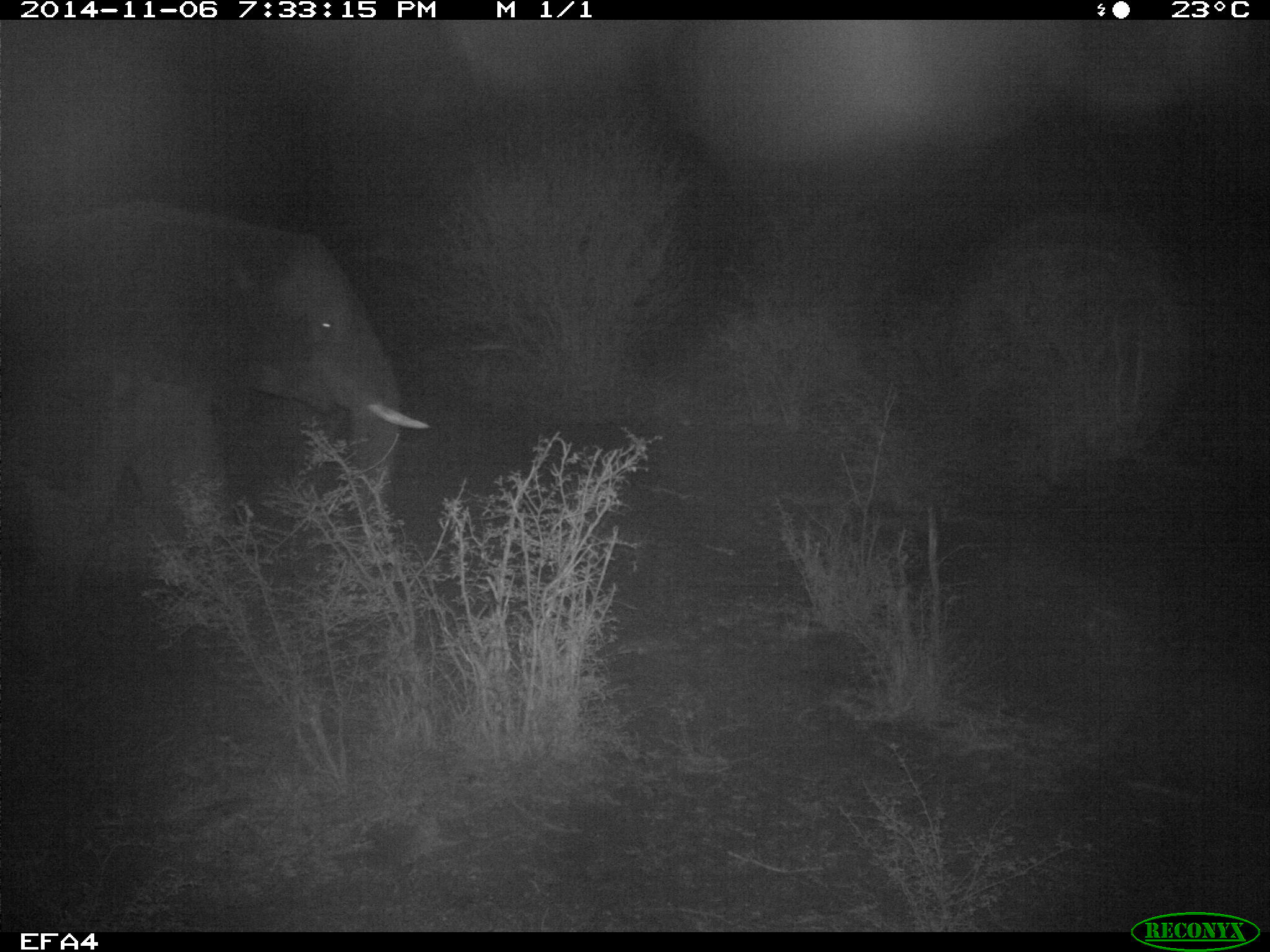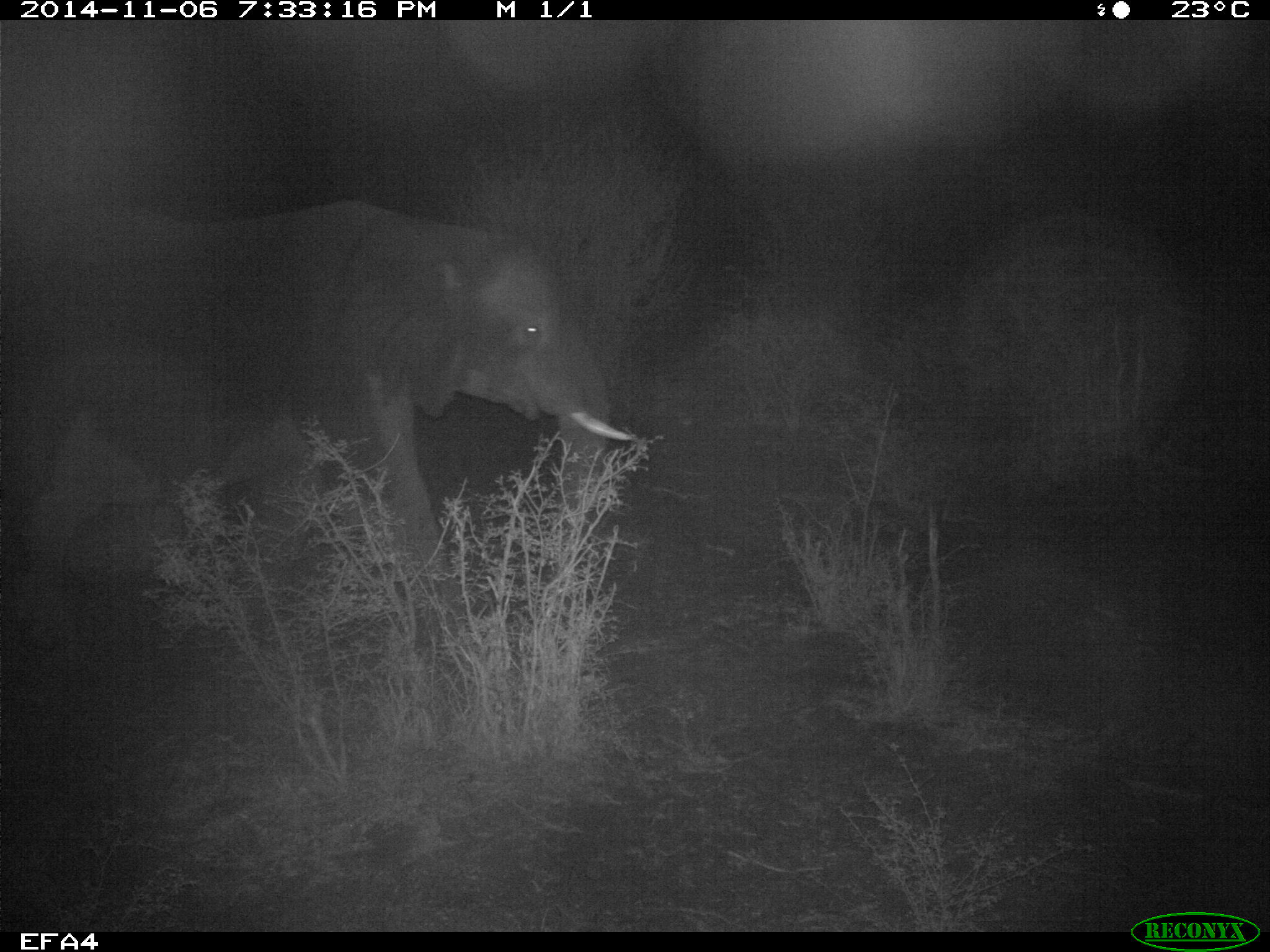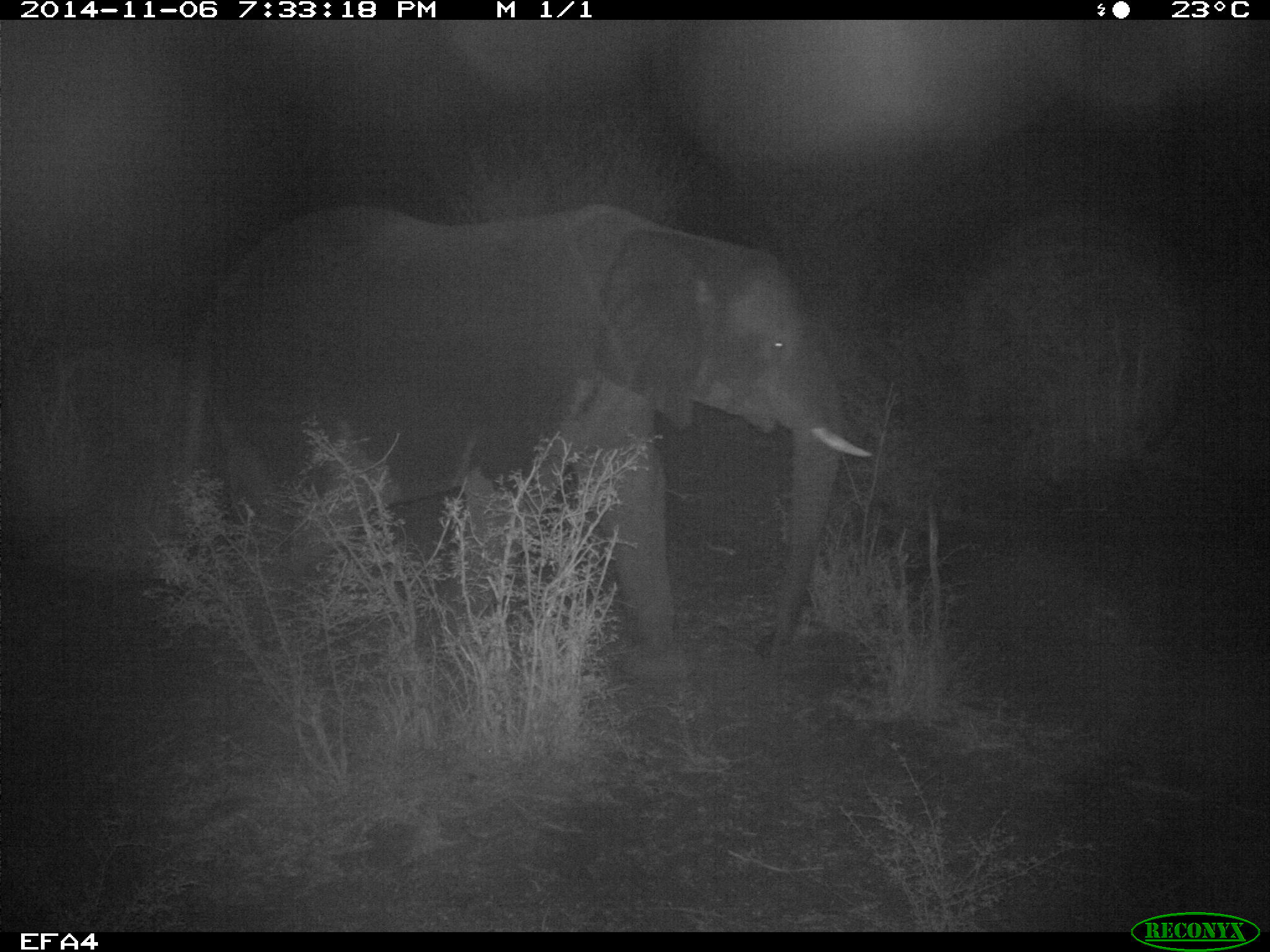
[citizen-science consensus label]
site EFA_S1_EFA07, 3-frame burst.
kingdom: Animalia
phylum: Chordata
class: Mammalia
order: Proboscidea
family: Elephantidae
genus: Loxodonta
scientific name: Loxodonta africana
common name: african bush elephant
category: elephant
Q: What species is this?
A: Elephant (african bush elephant) (Loxodonta africana).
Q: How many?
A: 1.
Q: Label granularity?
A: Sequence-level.